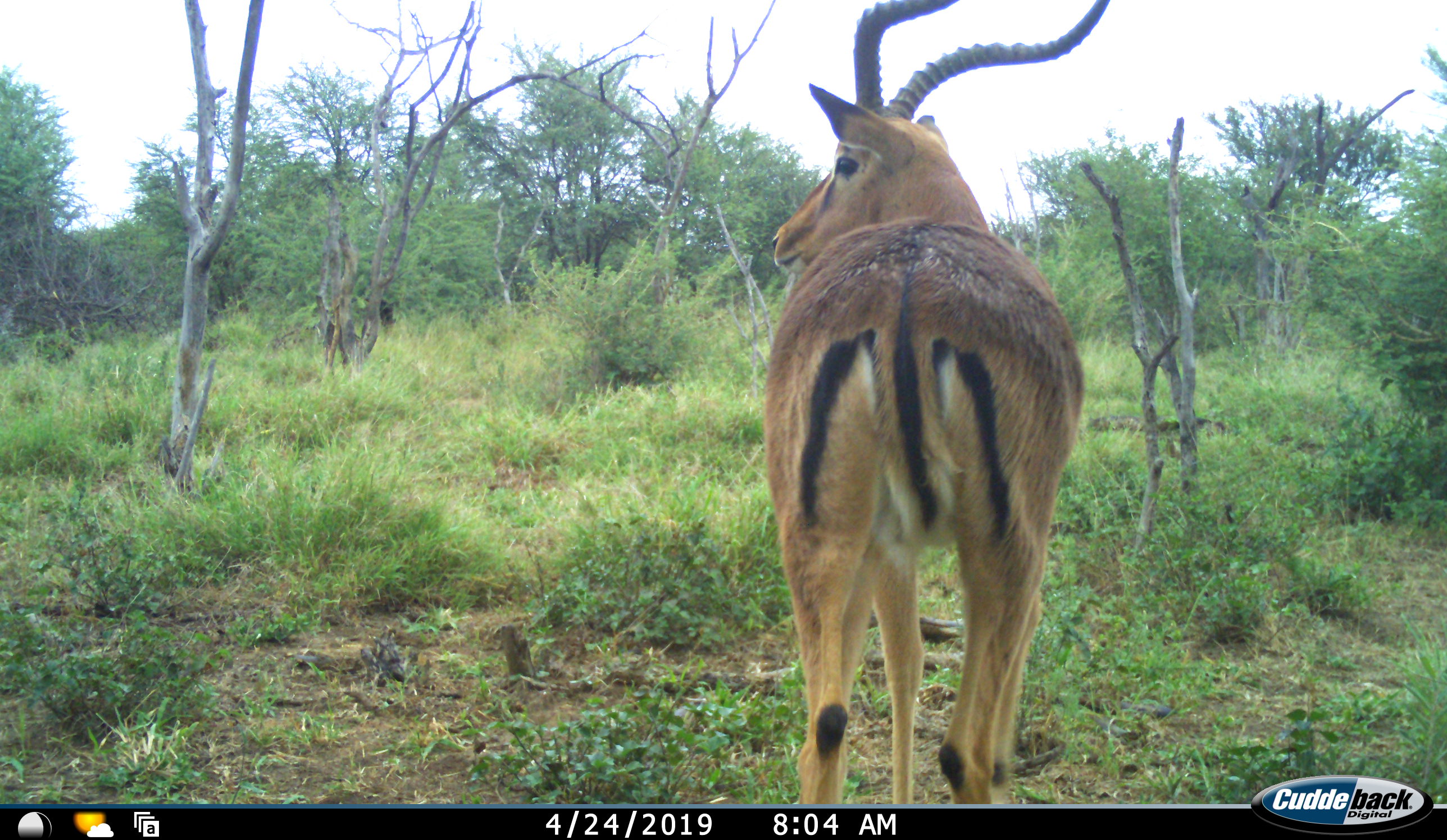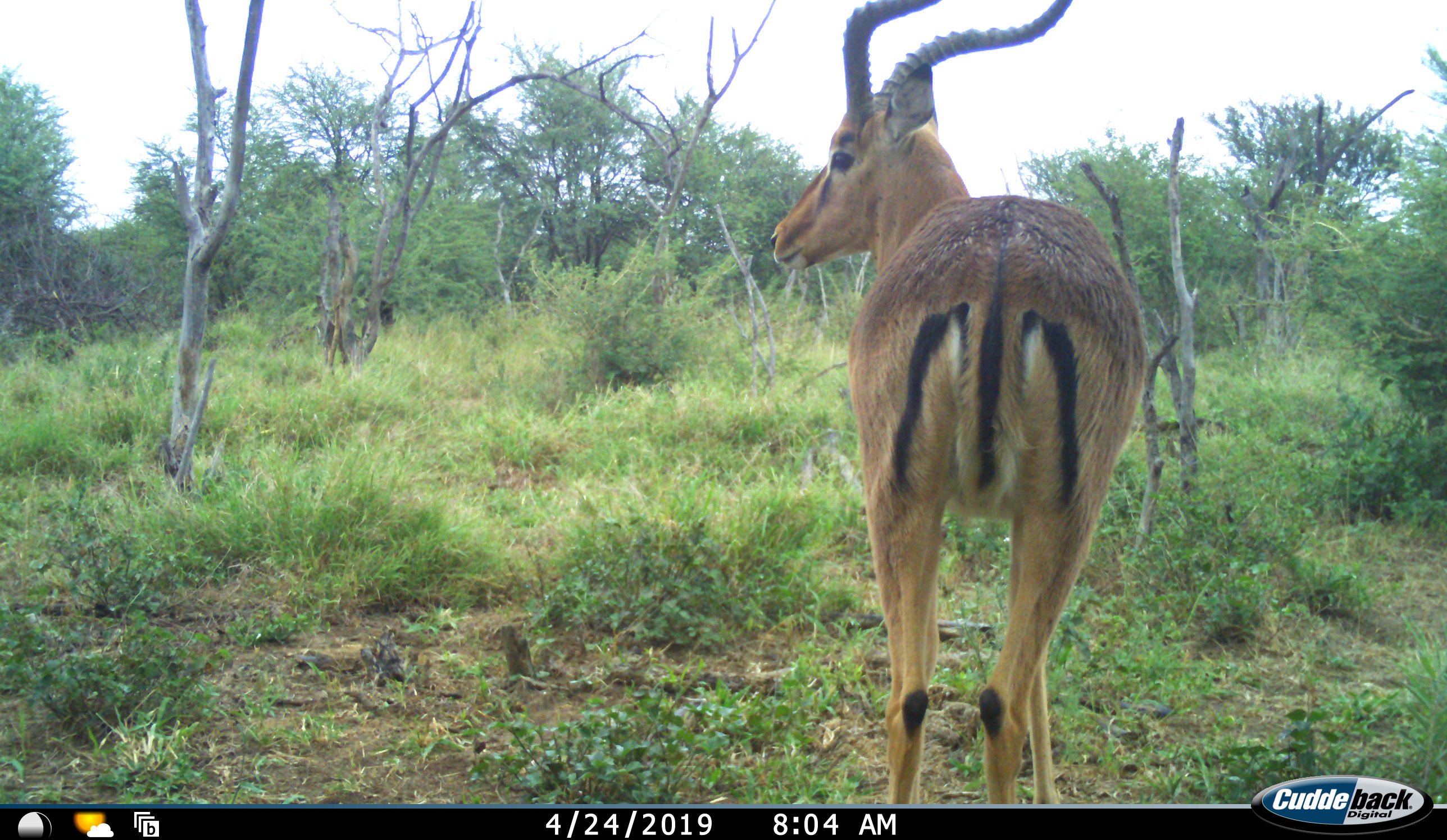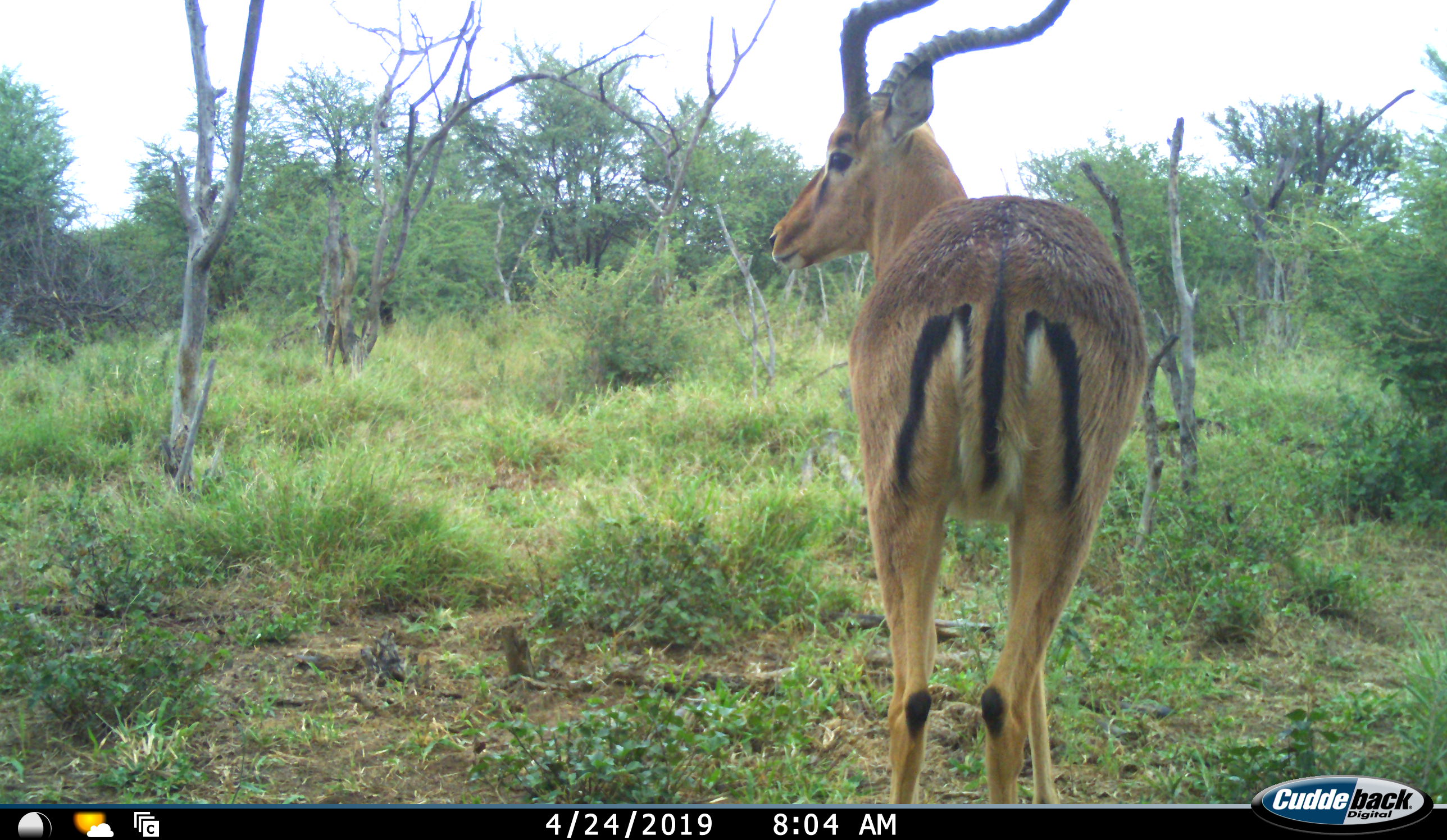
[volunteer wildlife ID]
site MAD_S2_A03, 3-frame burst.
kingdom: Animalia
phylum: Chordata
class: Mammalia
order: Artiodactyla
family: Bovidae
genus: Aepyceros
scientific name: Aepyceros melampus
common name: impala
Impala (Aepyceros melampus), count 1. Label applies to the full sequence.